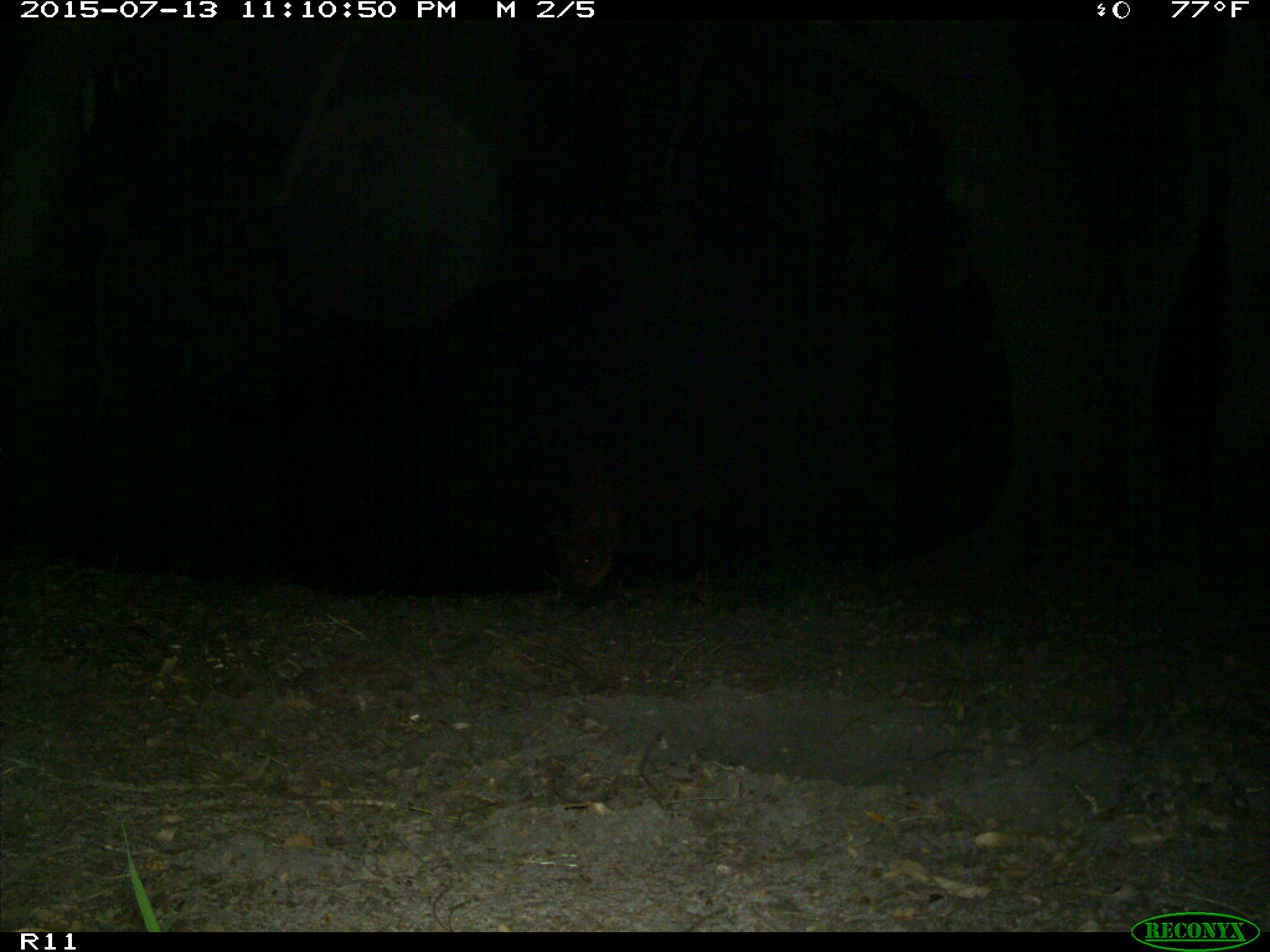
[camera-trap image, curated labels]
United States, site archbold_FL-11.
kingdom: Animalia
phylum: Chordata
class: Mammalia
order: Artiodactyla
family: Suidae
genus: Sus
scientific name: Sus scrofa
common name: wild boar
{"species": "Sus scrofa (wild boar)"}